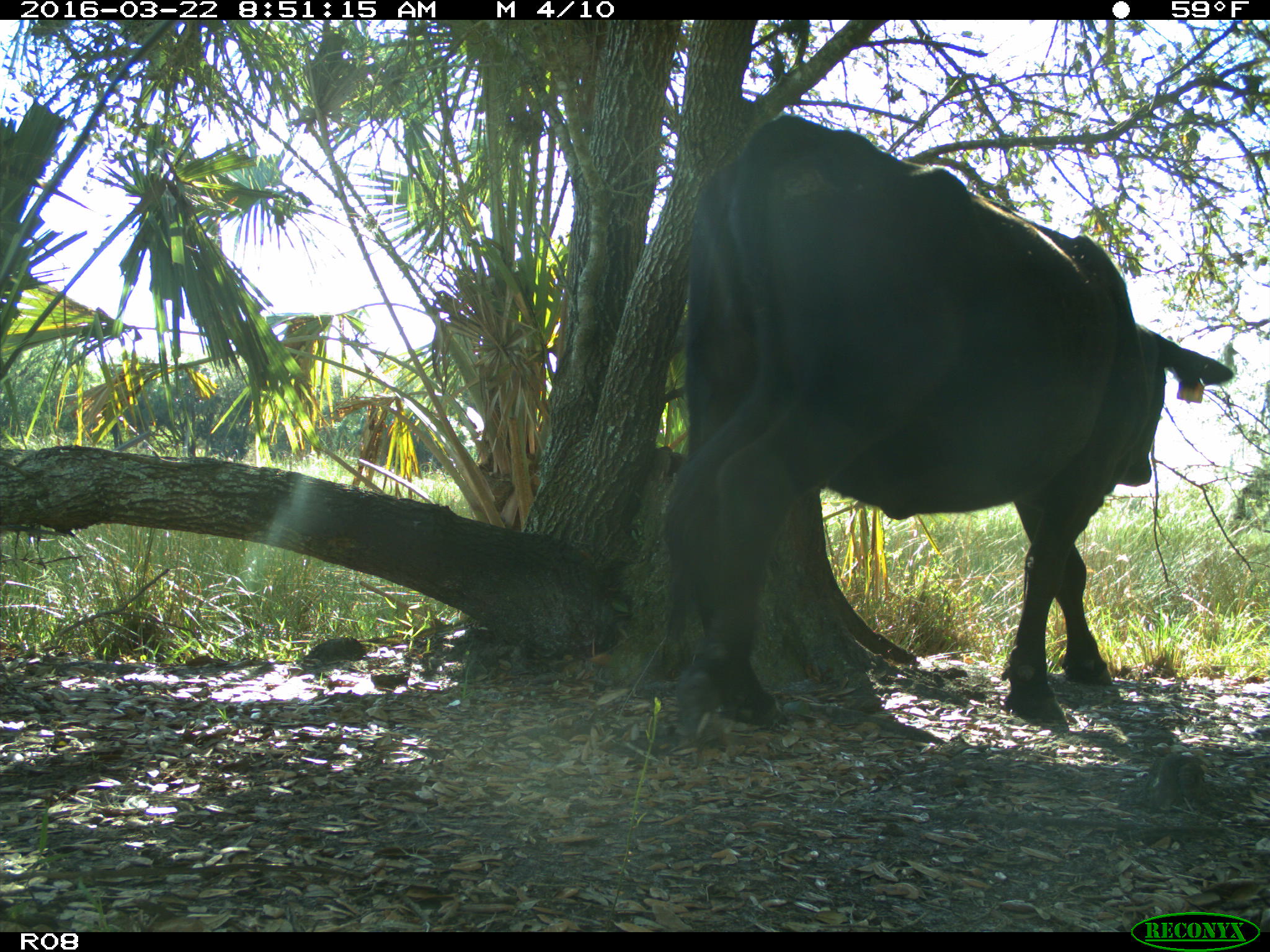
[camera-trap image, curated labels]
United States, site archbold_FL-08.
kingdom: Animalia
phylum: Chordata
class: Mammalia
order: Artiodactyla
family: Bovidae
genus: Bos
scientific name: Bos taurus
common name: domestic cow